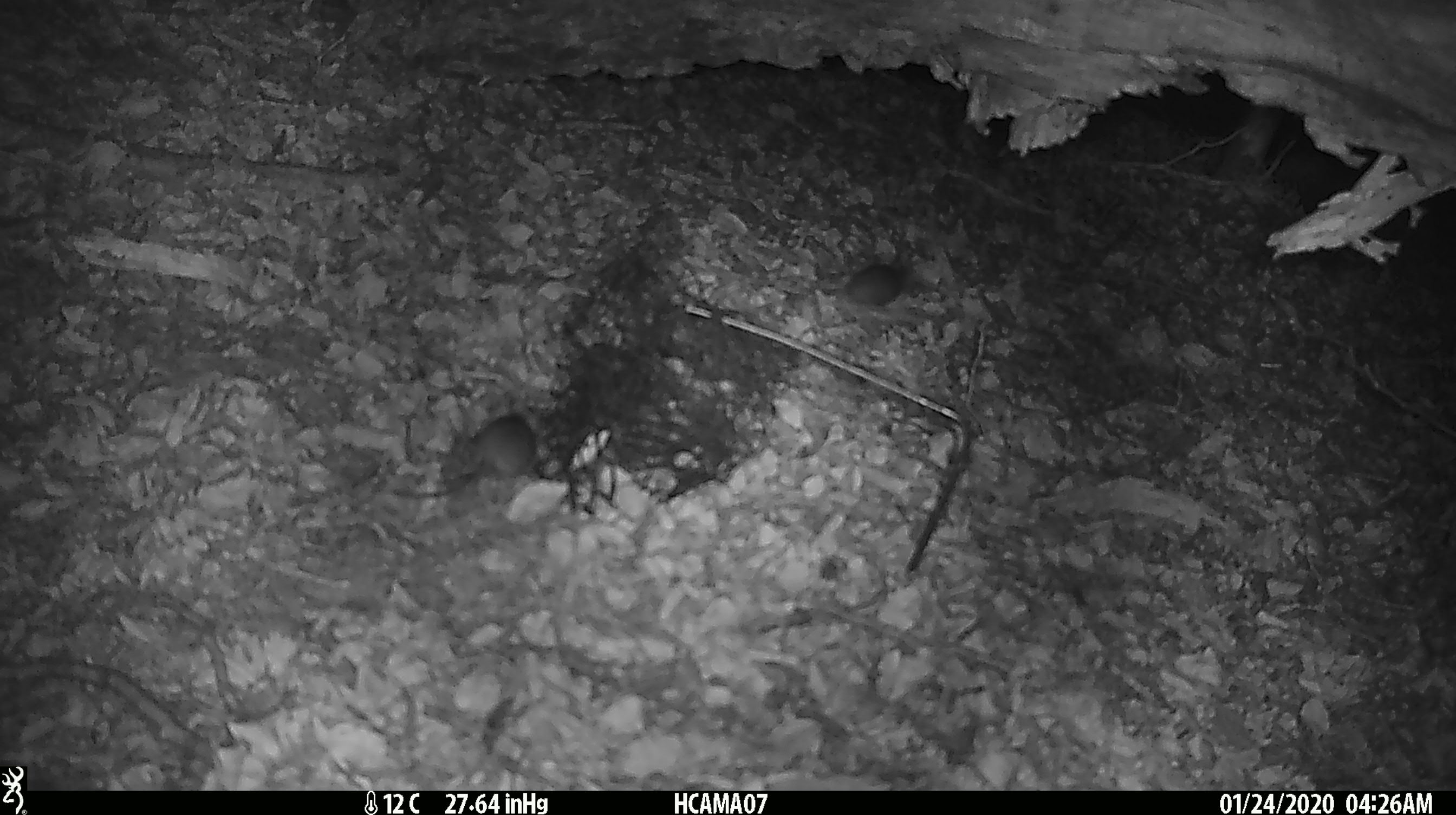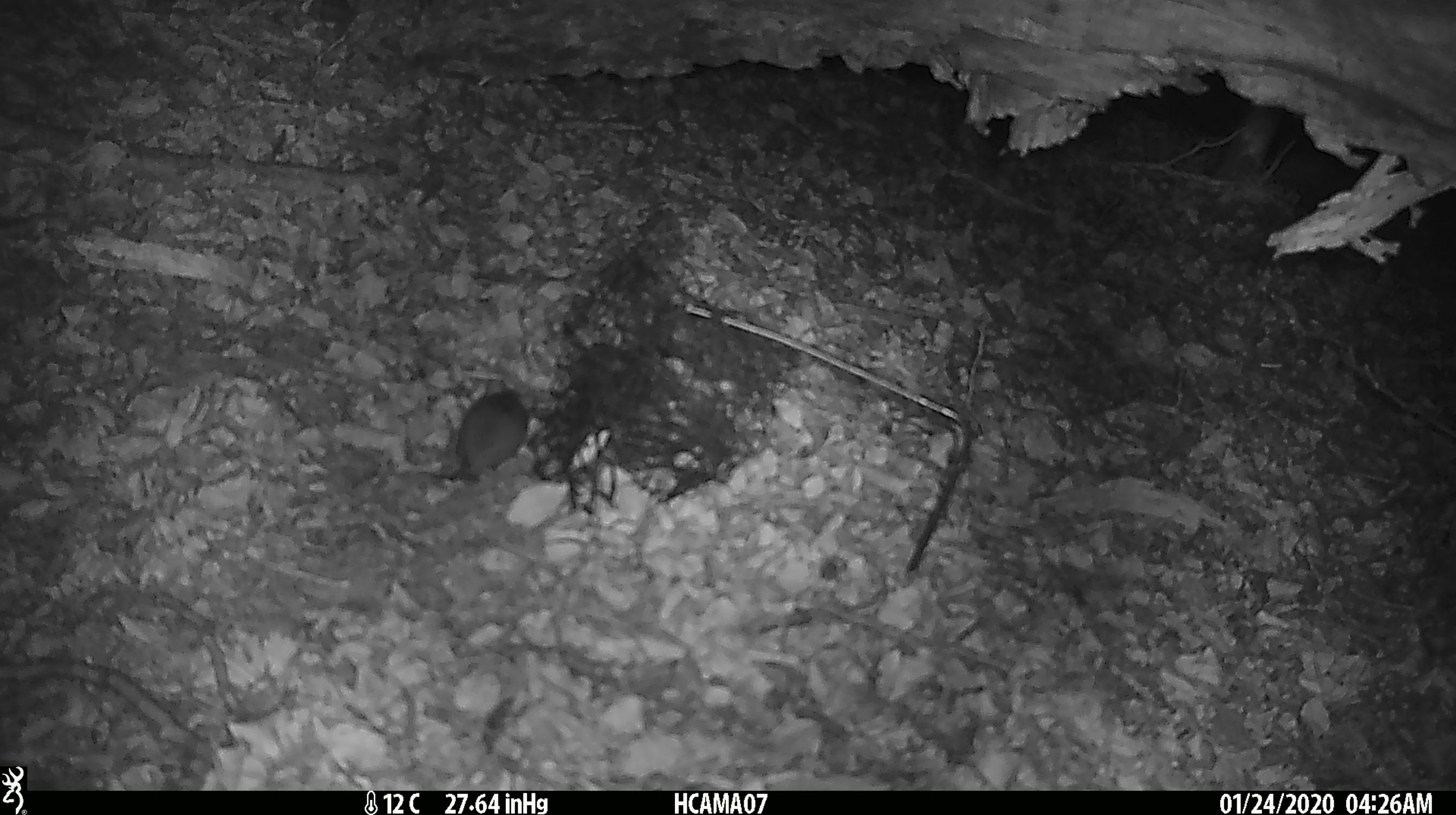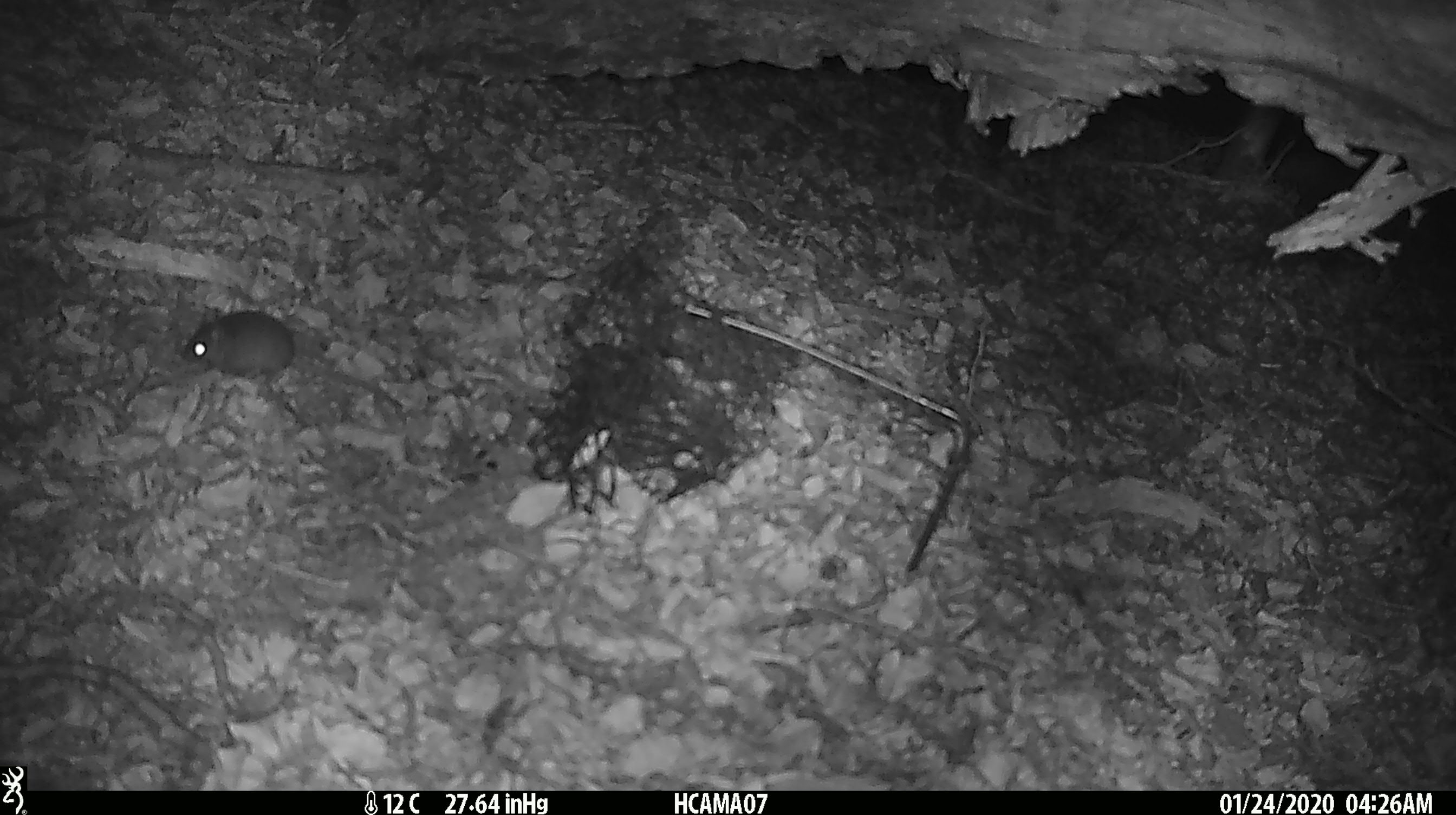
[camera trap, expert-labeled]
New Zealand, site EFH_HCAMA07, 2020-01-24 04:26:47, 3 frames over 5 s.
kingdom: Animalia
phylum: Chordata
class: Mammalia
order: Rodentia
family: Muridae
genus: Mus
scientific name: Mus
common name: mouse